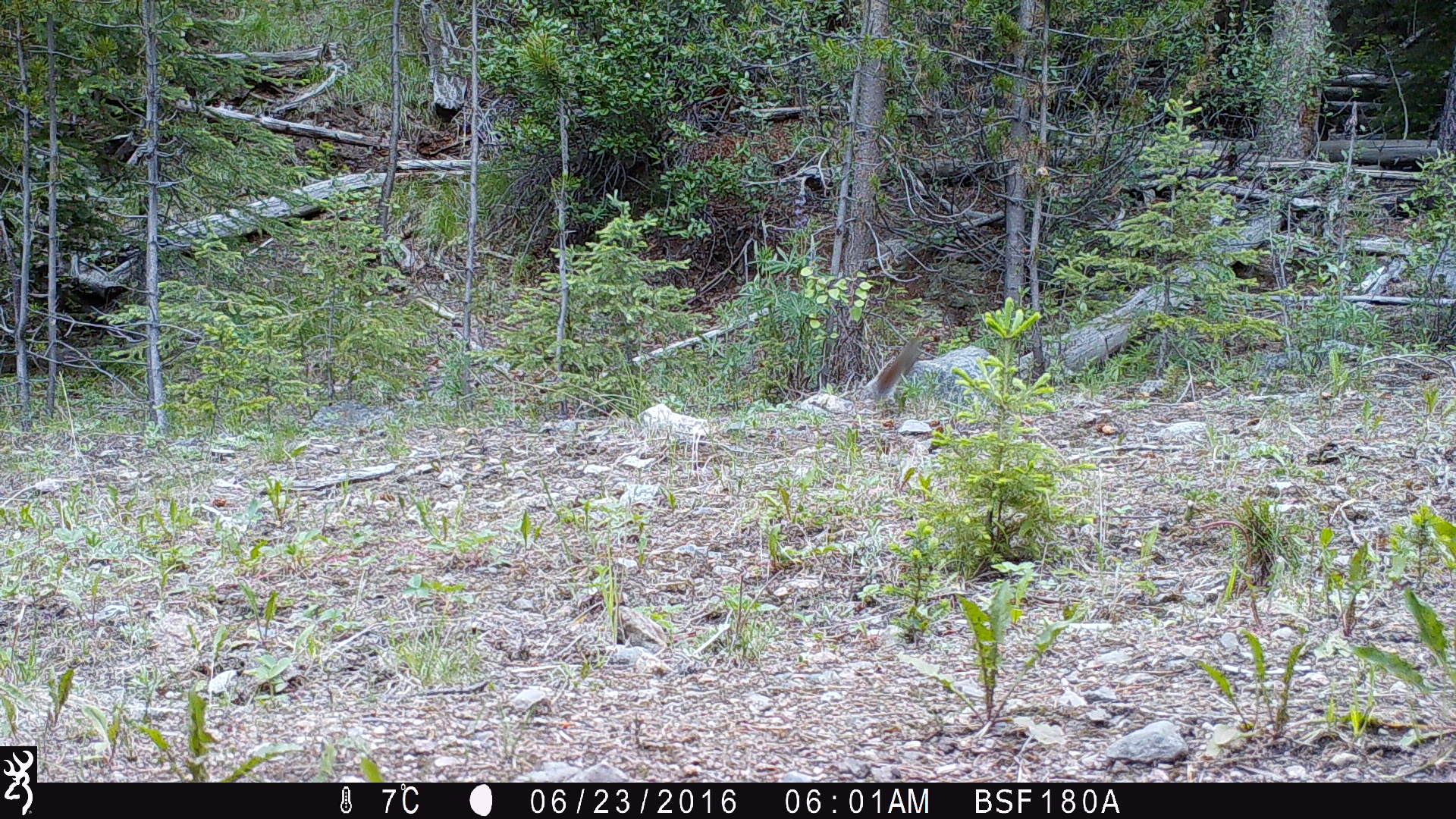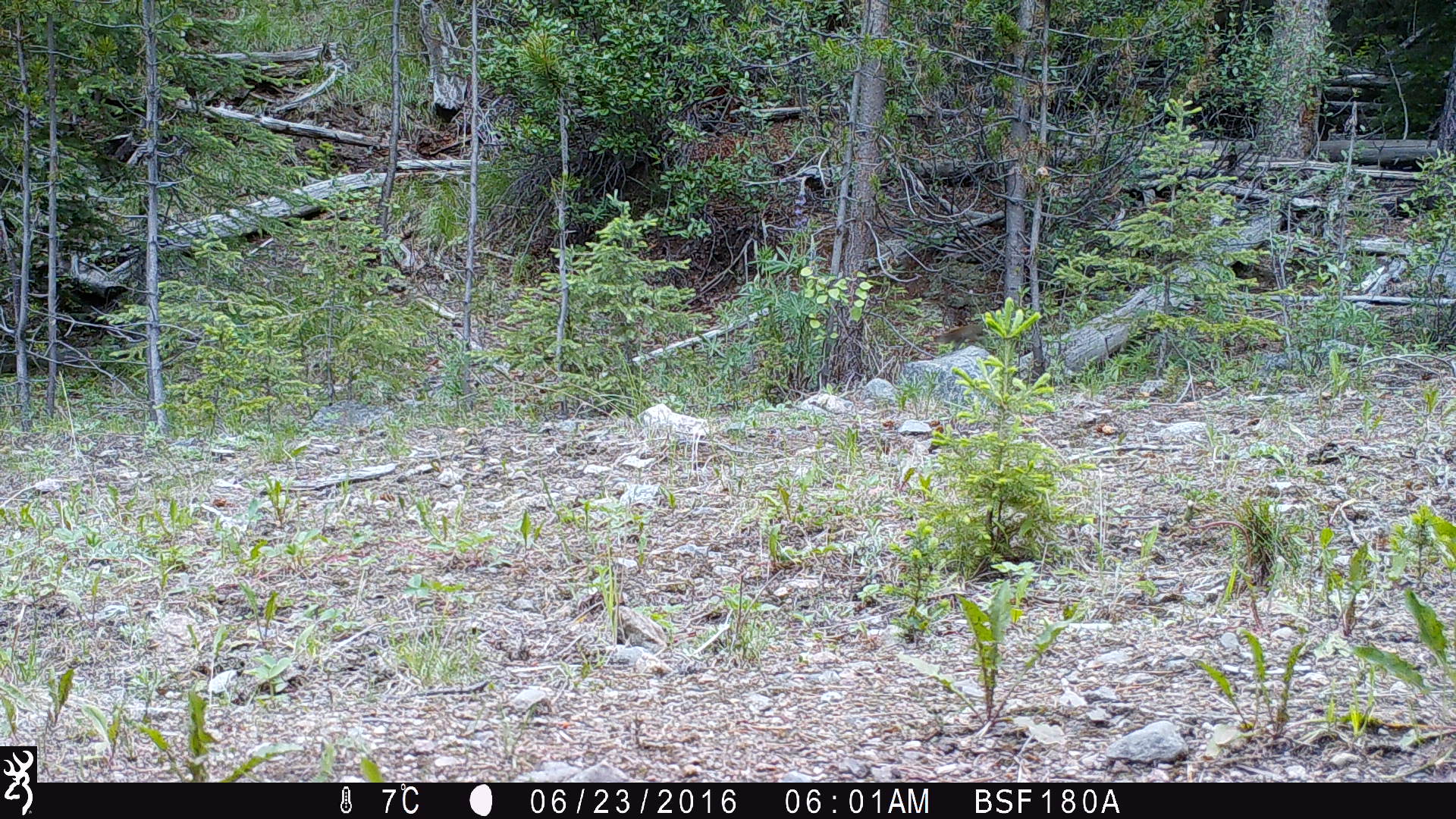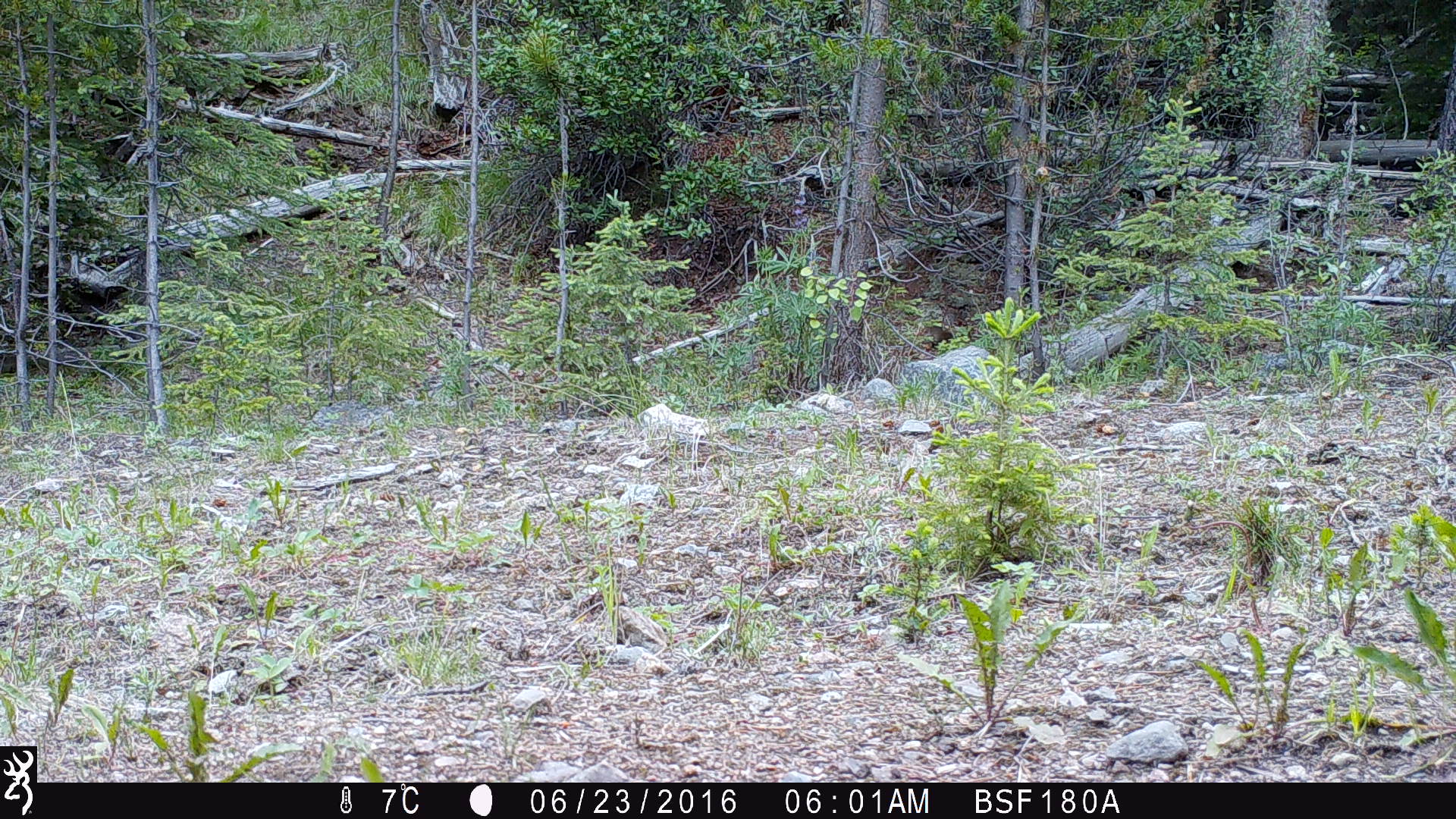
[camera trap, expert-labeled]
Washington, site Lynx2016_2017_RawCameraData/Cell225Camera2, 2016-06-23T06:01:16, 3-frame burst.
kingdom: Animalia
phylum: Chordata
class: Mammalia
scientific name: Mammalia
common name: small mammal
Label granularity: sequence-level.